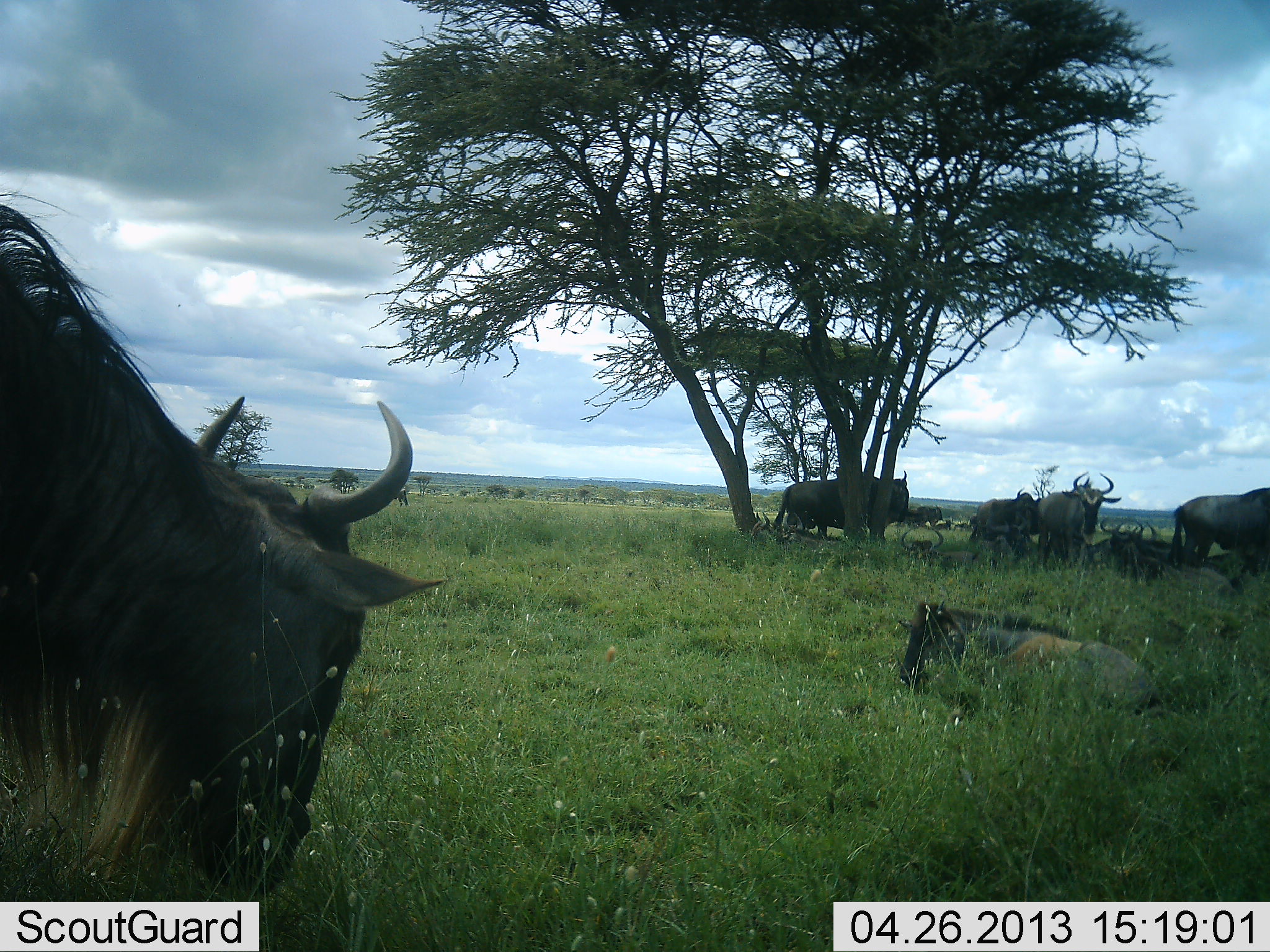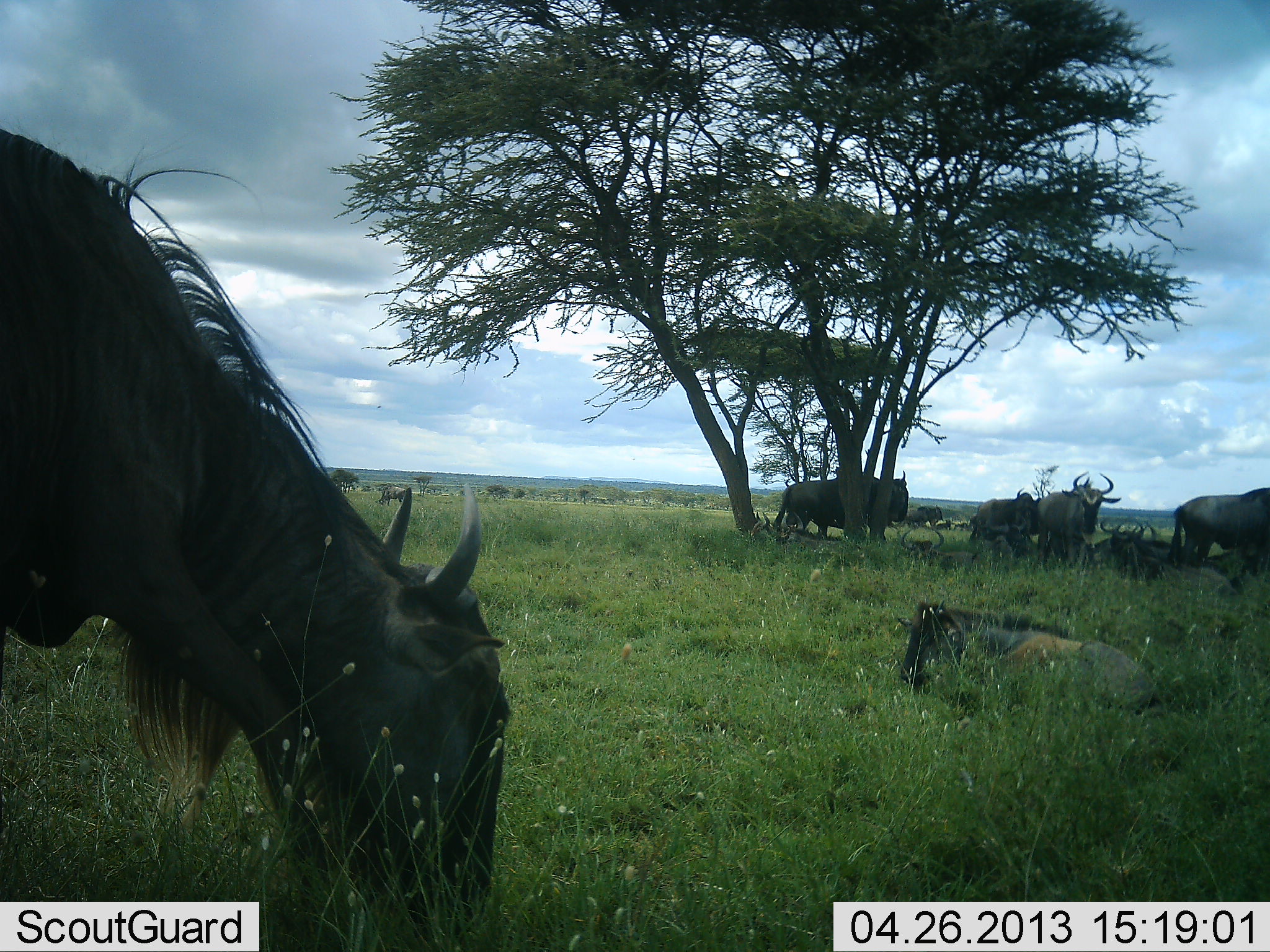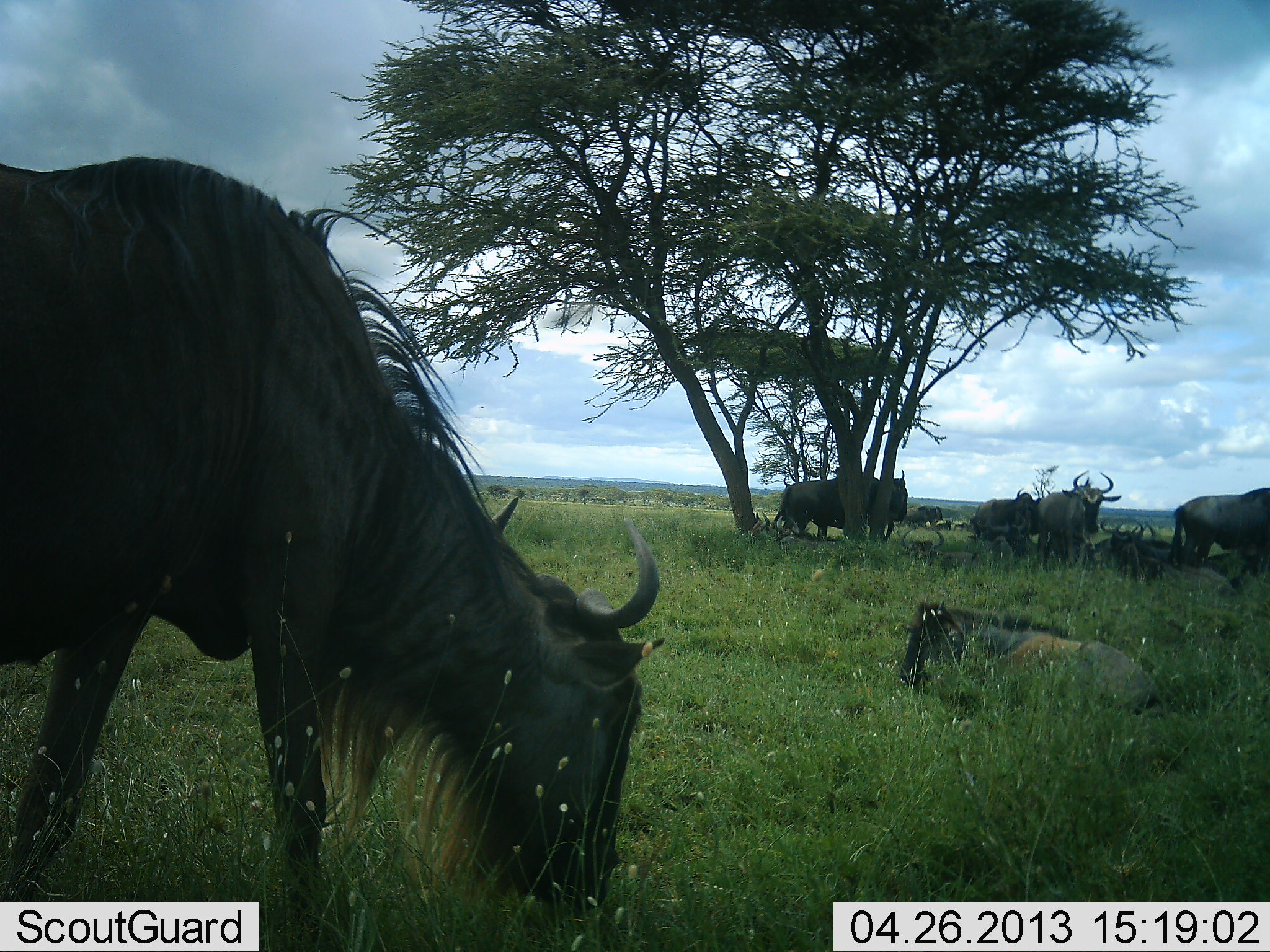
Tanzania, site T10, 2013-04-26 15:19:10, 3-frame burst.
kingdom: Animalia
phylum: Chordata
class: Mammalia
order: Artiodactyla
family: Bovidae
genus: Connochaetes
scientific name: Connochaetes taurinus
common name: blue wildebeest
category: wildebeest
Wildebeest (blue wildebeest) (Connochaetes taurinus), count 9. Behavior (volunteer vote fractions): standing 62%, resting 88%, moving 19%, interacting 0%. Young present (vote fraction): 0%. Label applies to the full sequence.